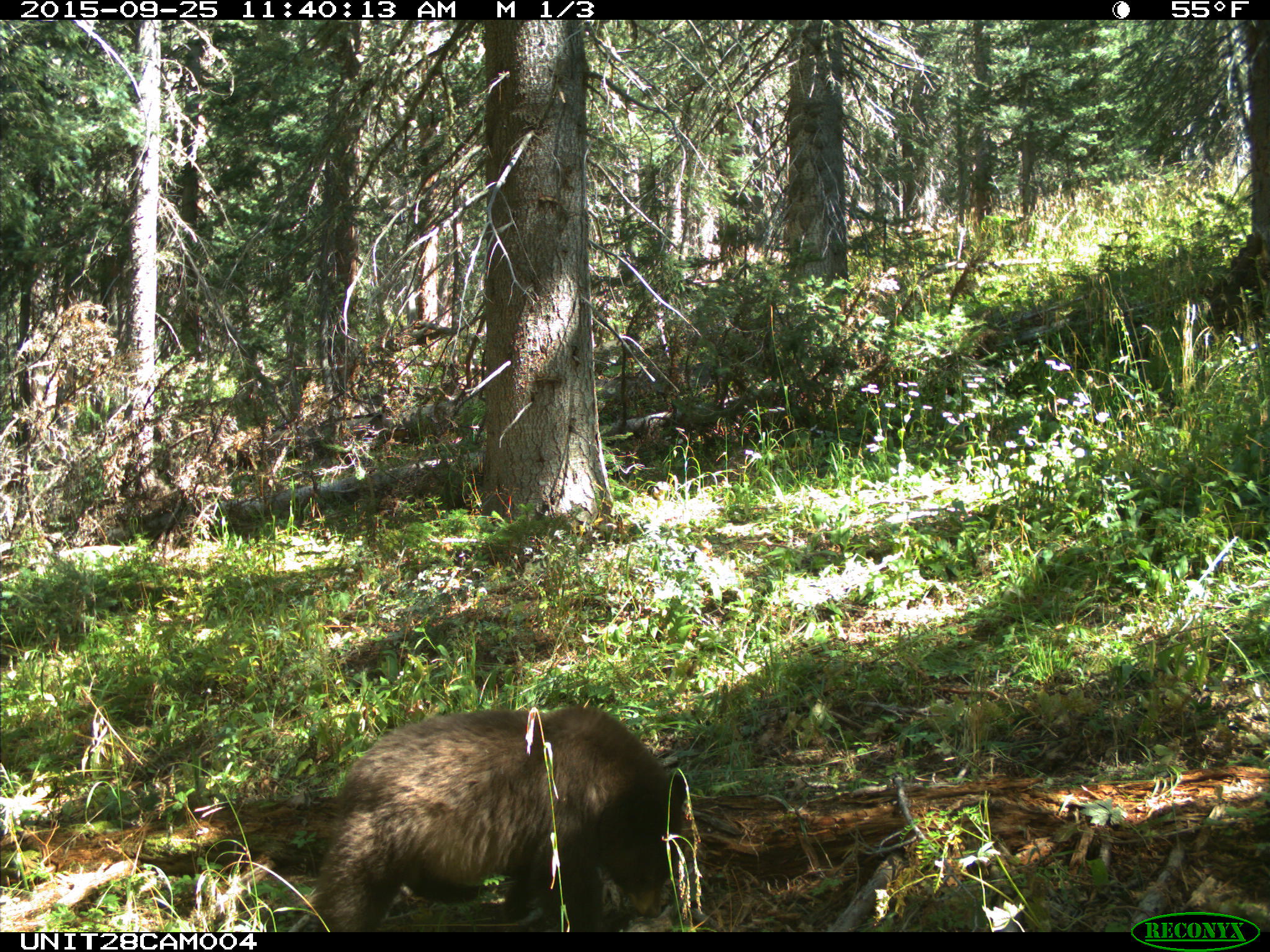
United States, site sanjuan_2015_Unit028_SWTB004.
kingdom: Animalia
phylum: Chordata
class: Mammalia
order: Carnivora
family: Ursidae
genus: Ursus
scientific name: Ursus americanus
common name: american black bear